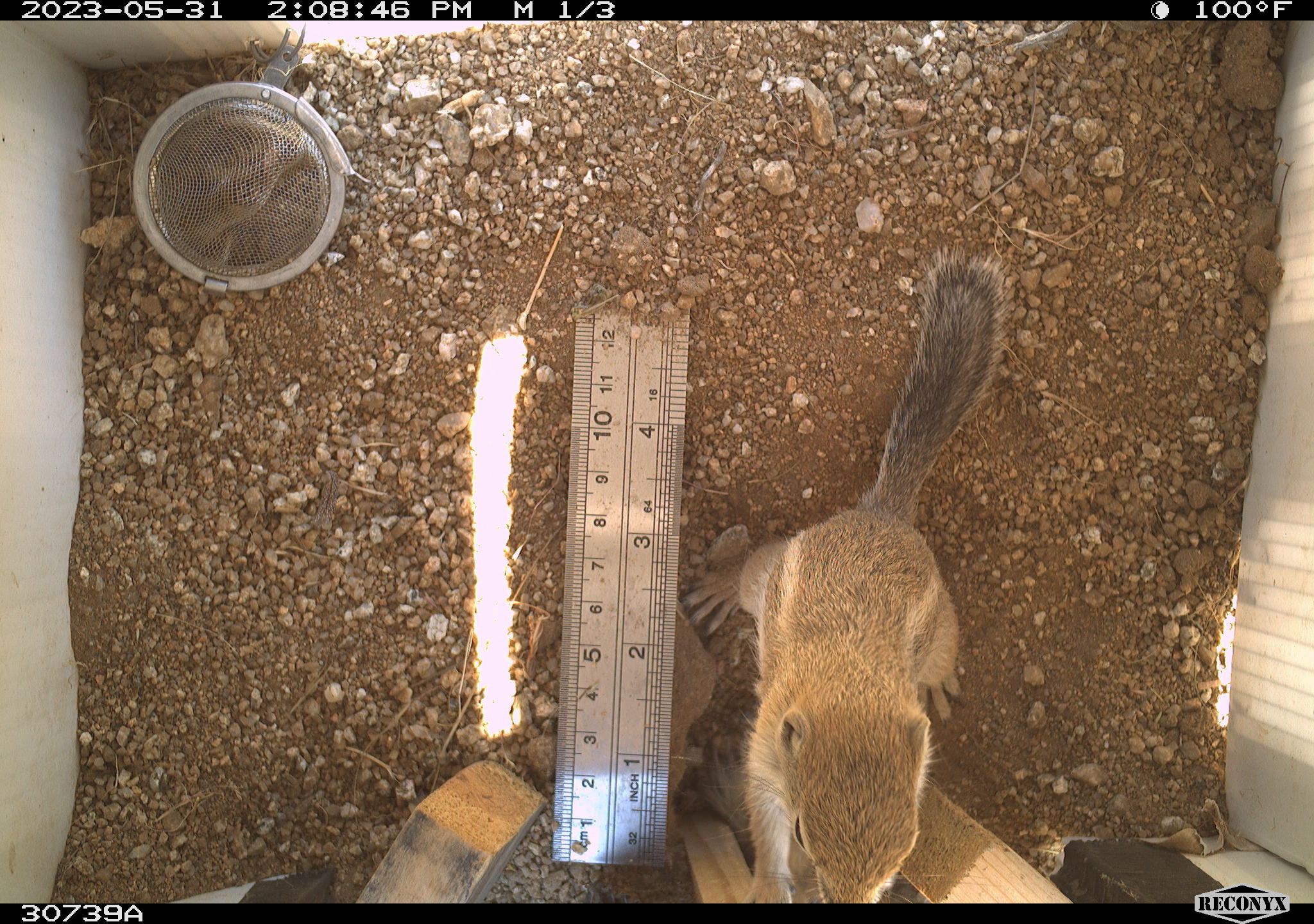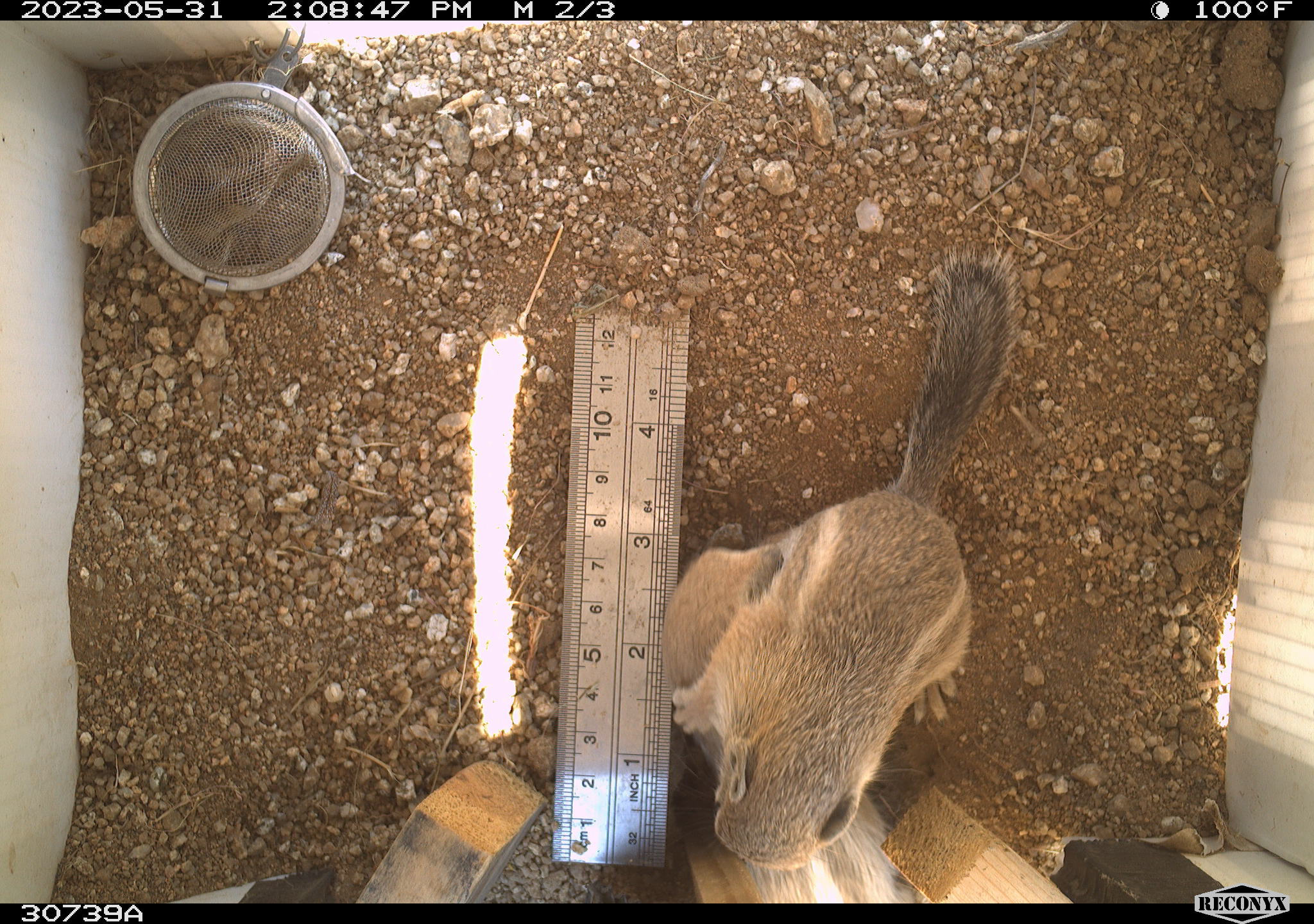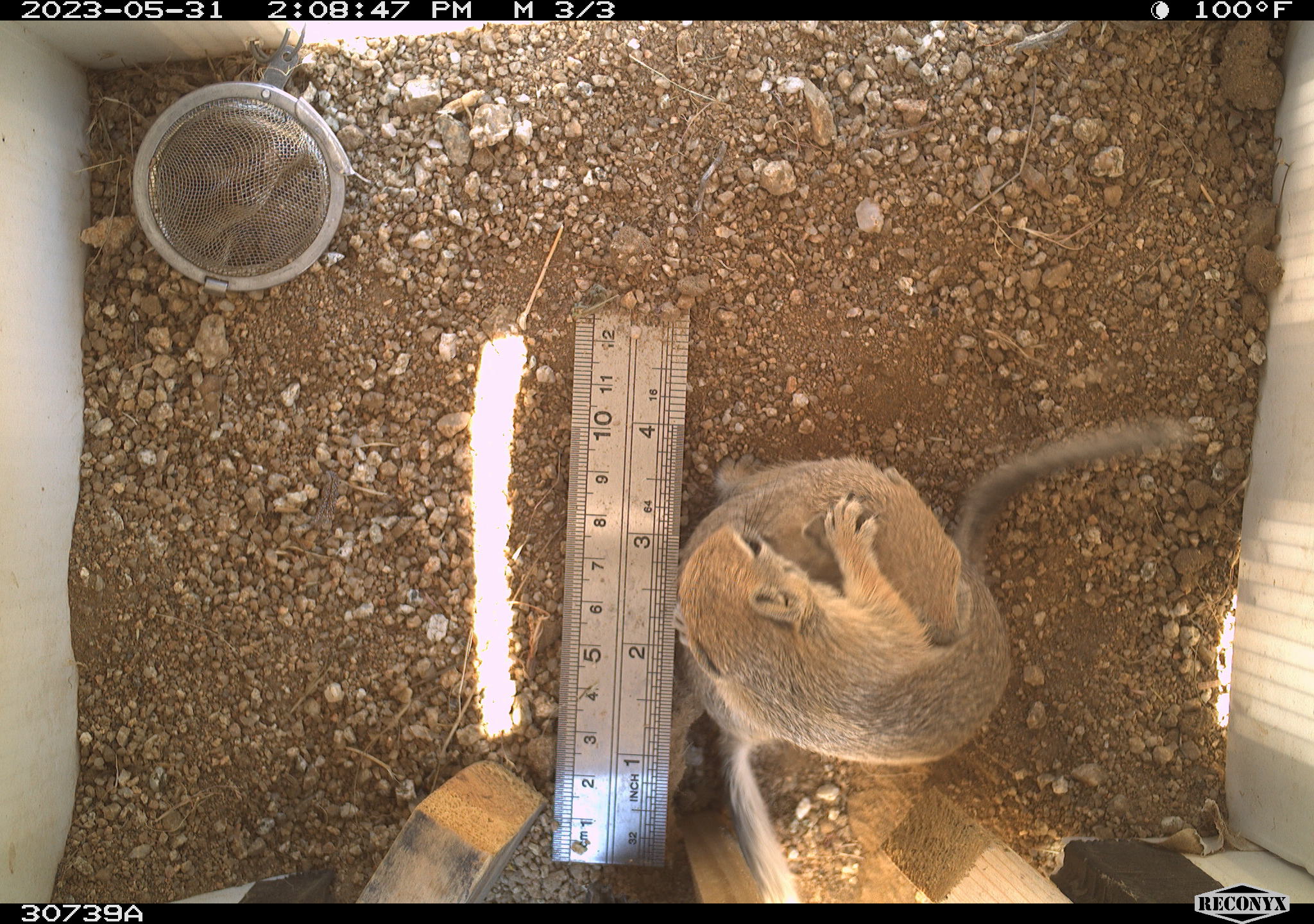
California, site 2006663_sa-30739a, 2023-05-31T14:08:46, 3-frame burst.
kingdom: Animalia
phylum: Chordata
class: Mammalia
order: Rodentia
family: Sciuridae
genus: Ammospermophilus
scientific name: Ammospermophilus leucurus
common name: white-tailed antelope squirrel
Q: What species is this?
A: White-tailed antelope squirrel (Ammospermophilus leucurus).